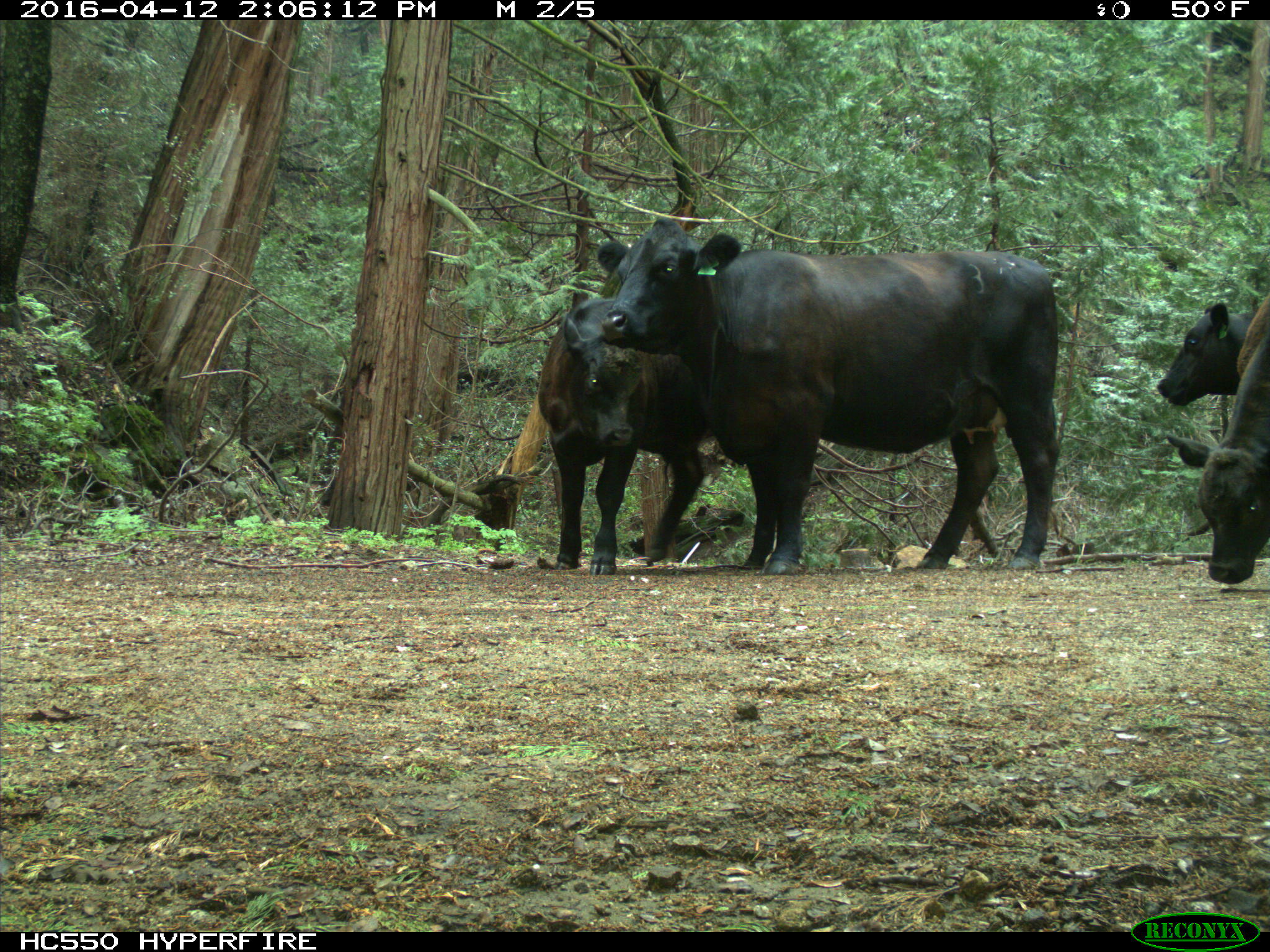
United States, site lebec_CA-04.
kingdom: Animalia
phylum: Chordata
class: Mammalia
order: Artiodactyla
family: Bovidae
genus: Bos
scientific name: Bos taurus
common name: domestic cow